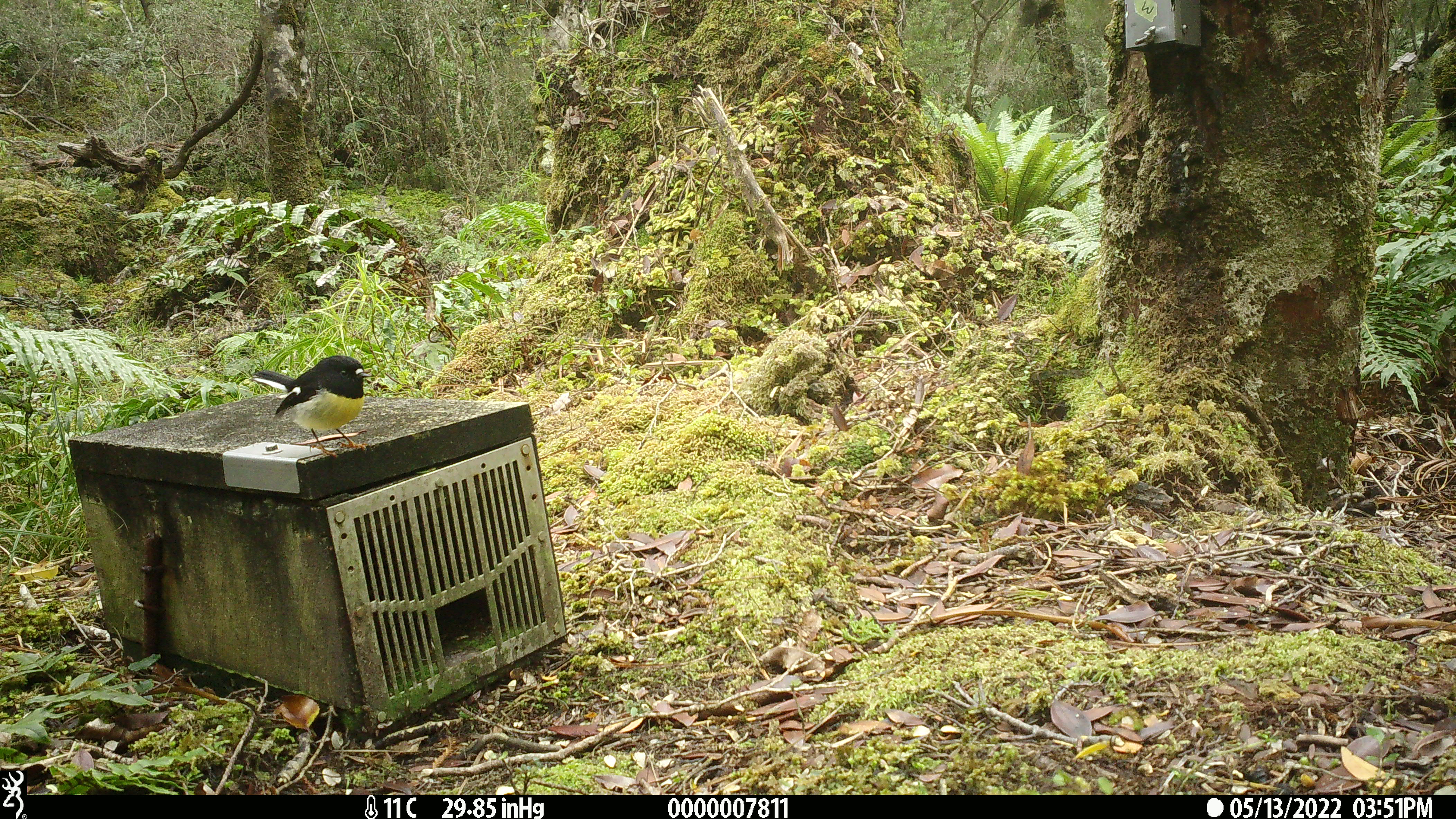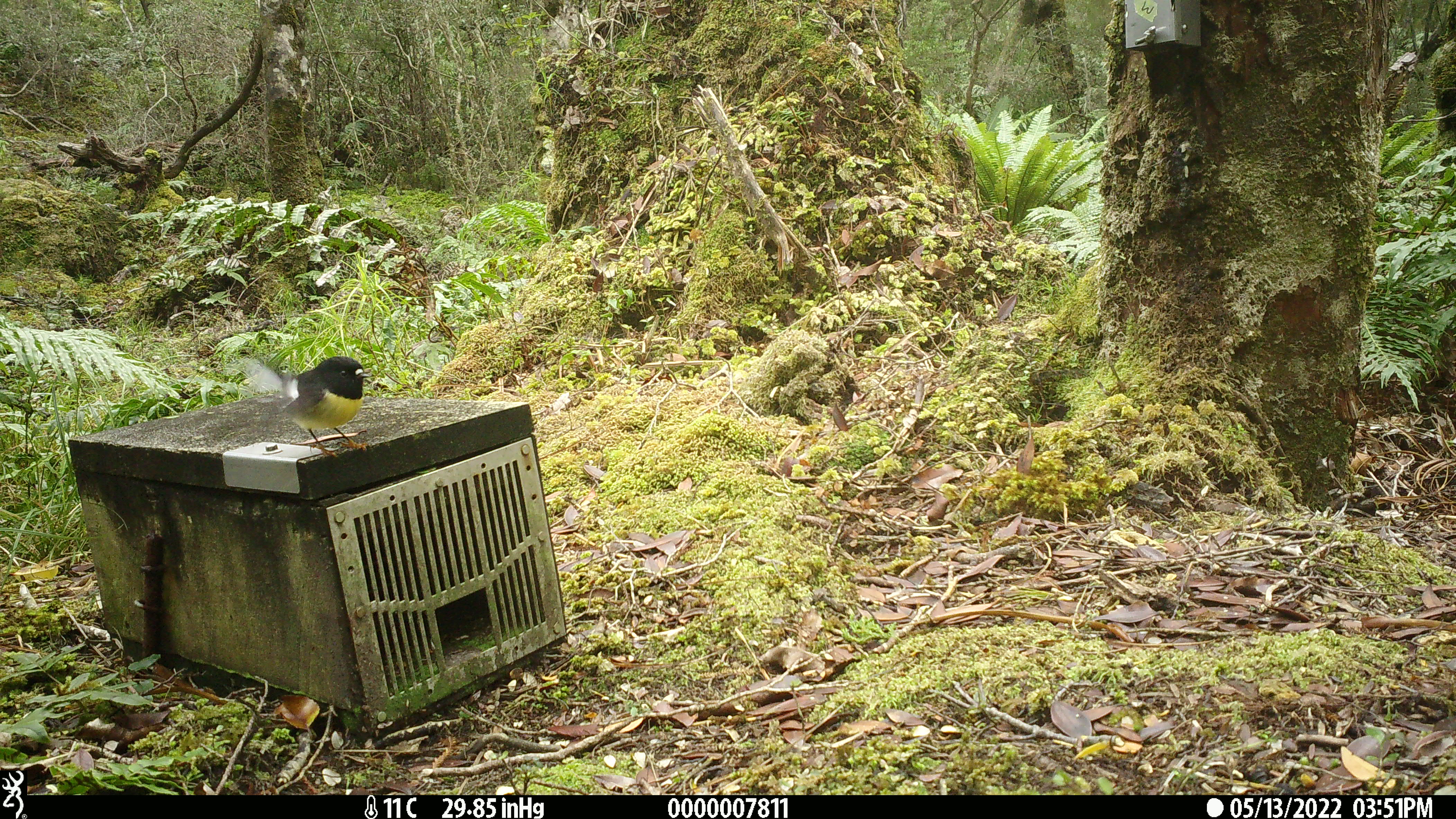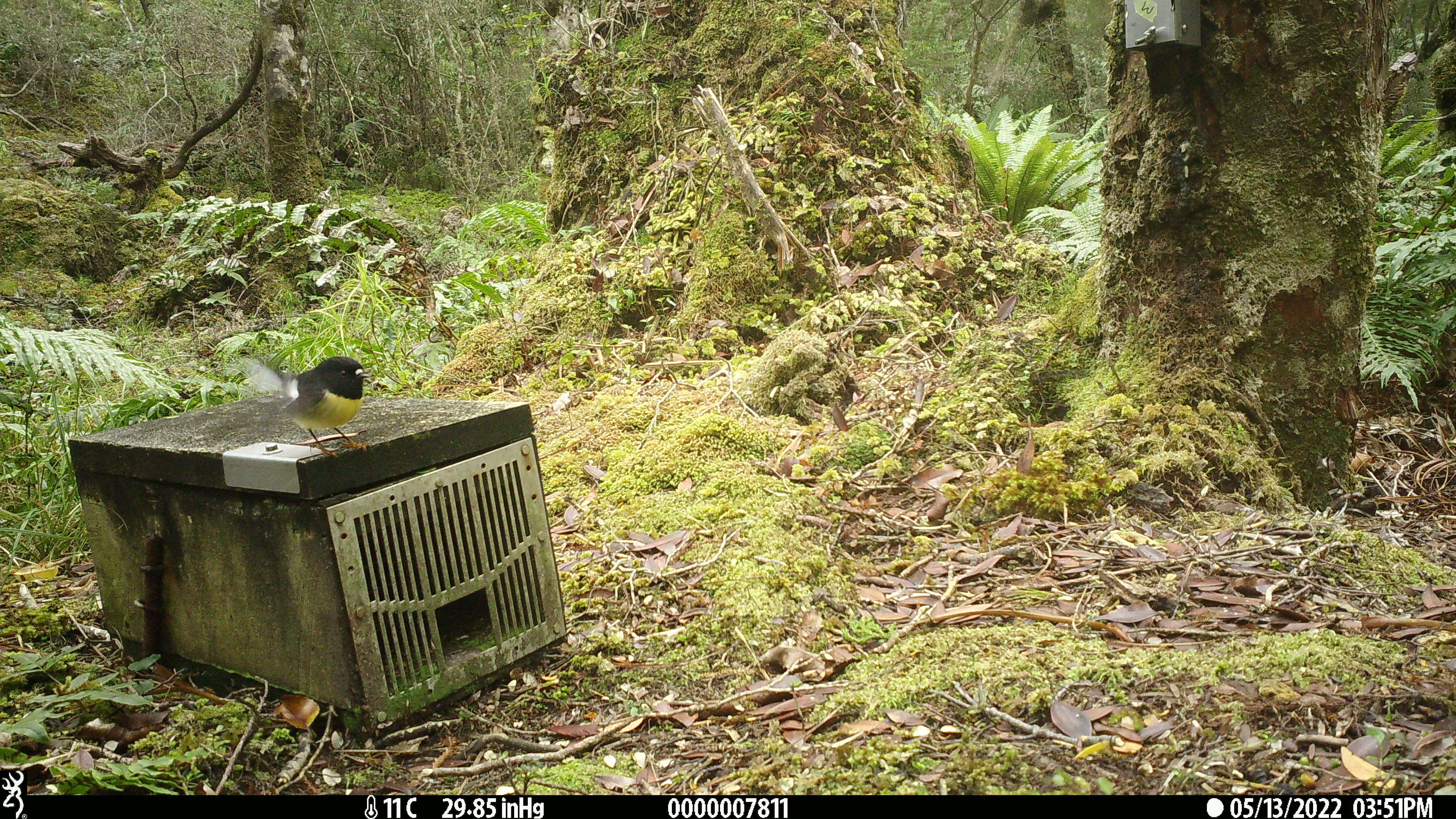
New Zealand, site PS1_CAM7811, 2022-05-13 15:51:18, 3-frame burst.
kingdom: Animalia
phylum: Chordata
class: Aves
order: Passeriformes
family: Petroicidae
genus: Petroica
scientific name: Petroica macrocephala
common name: tomtit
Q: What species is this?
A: Tomtit (Petroica macrocephala).